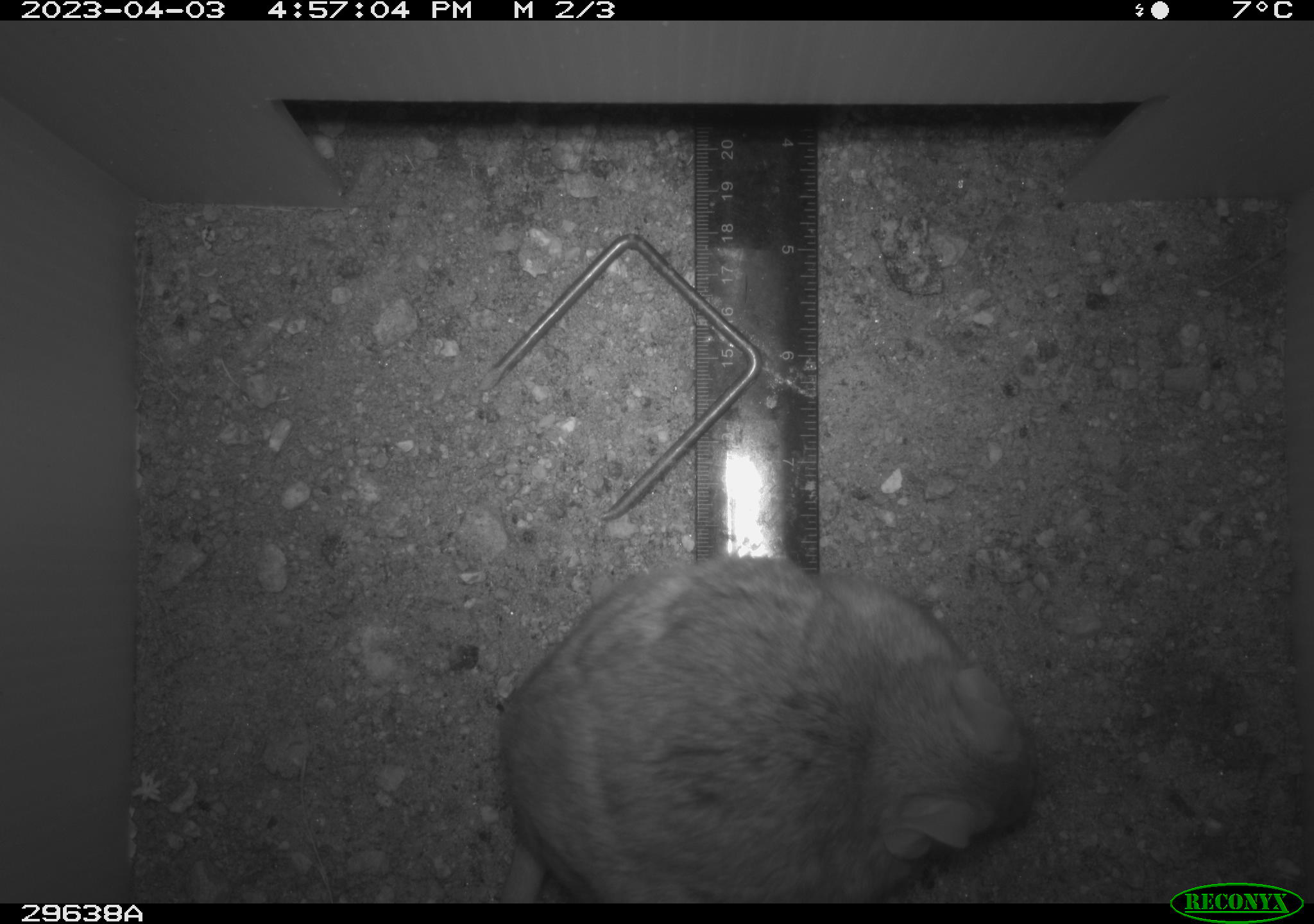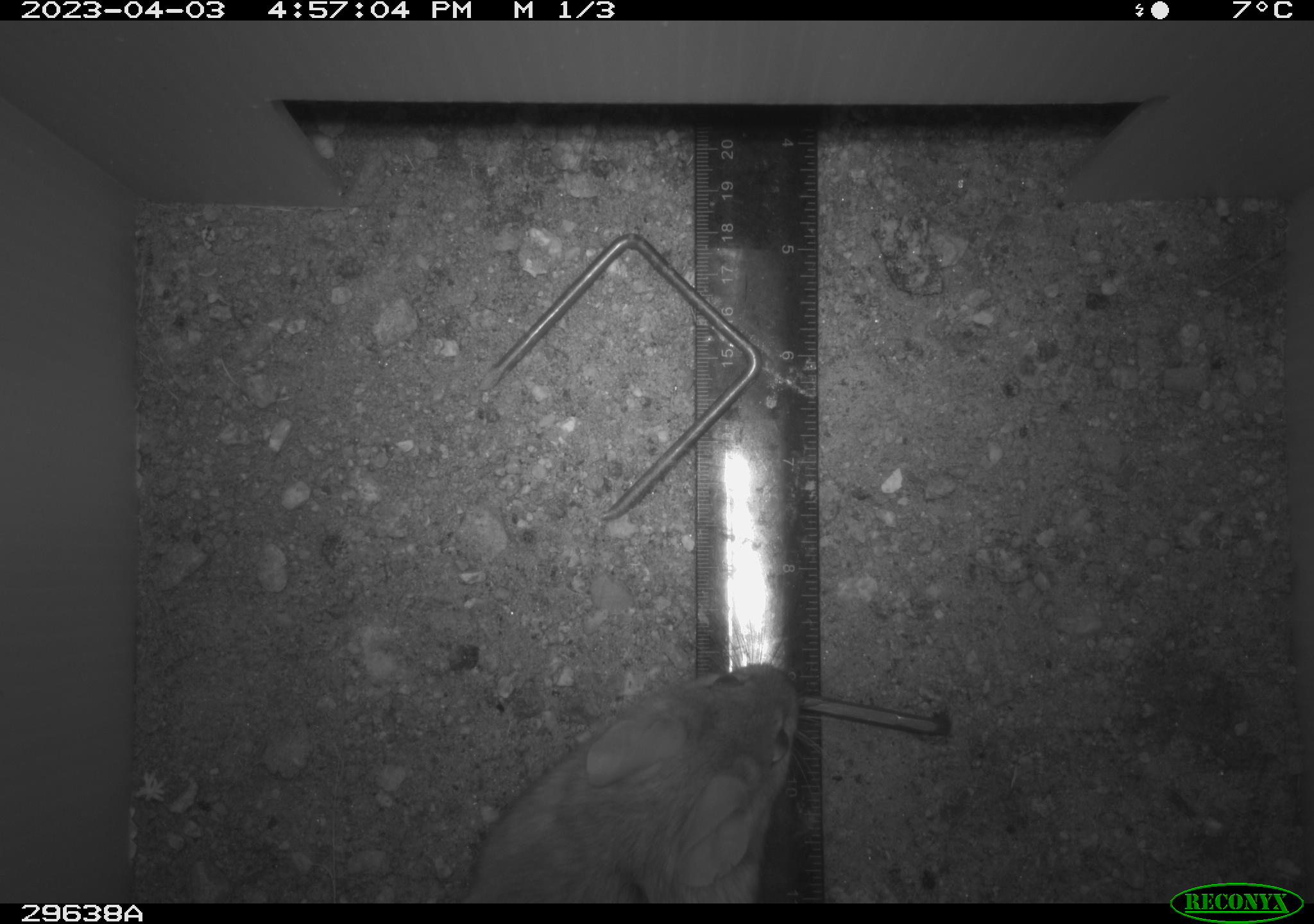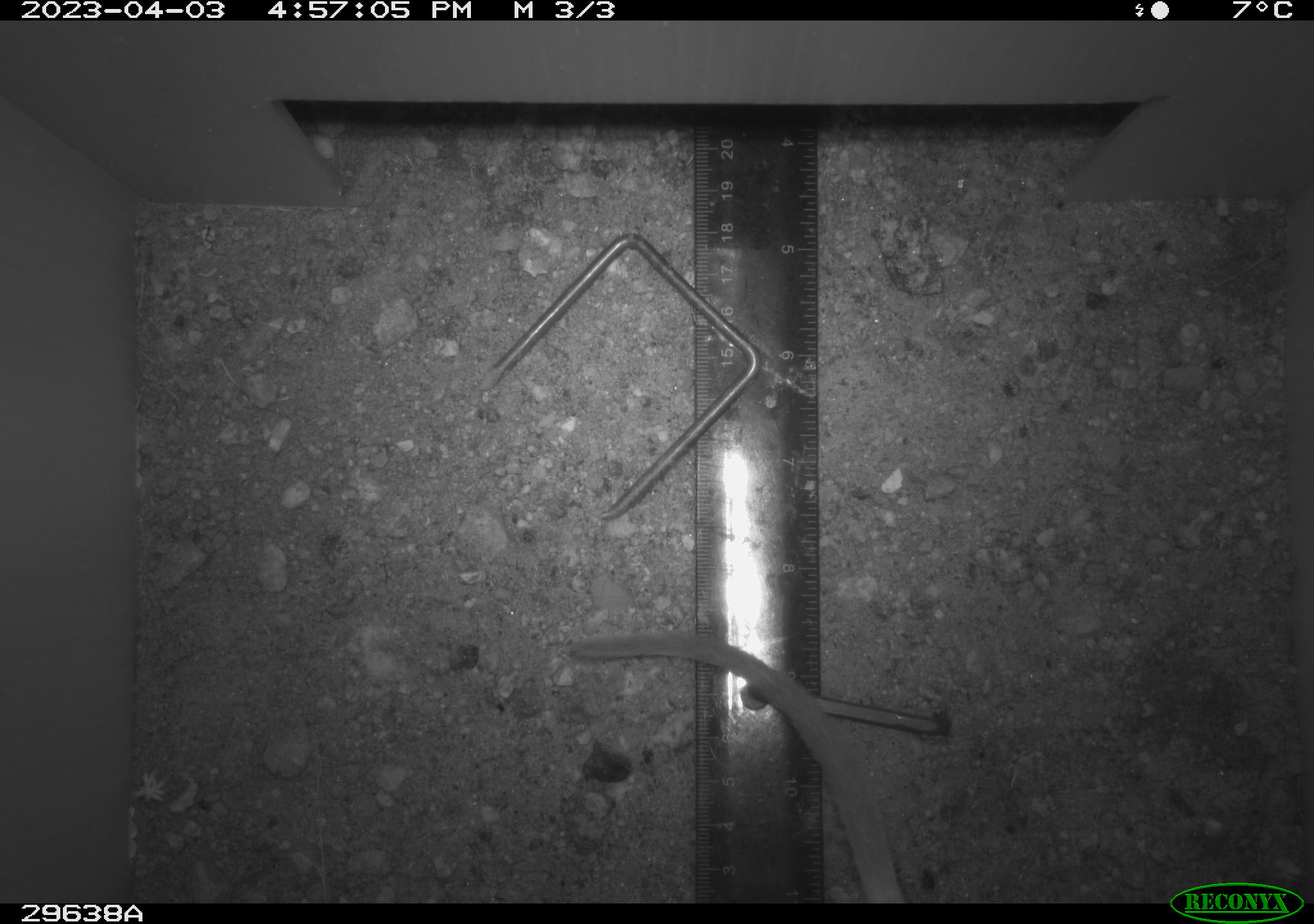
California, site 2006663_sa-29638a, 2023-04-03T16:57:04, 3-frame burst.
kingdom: Animalia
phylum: Chordata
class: Mammalia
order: Rodentia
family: Cricetidae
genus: Neotoma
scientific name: Neotoma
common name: pack rat or woodrat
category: neotoma species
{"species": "neotoma species (pack rat or woodrat) (Neotoma)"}